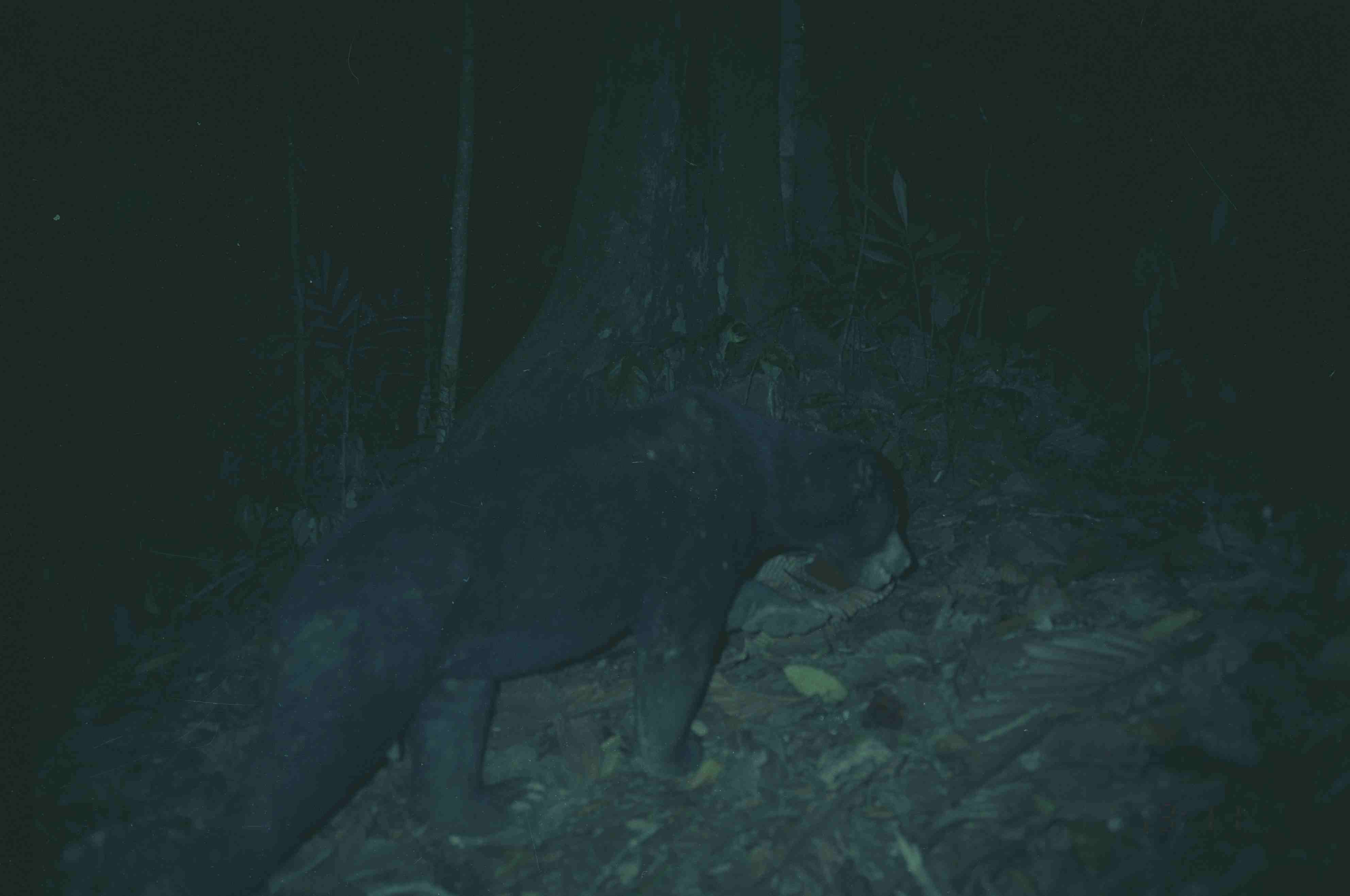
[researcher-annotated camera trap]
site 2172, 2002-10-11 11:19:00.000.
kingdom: Animalia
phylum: Chordata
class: Mammalia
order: Carnivora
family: Ursidae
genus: Helarctos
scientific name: Helarctos malayanus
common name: sun bear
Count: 1.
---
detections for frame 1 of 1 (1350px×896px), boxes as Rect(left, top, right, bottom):
helarctos malayanus: Rect(188, 386, 913, 891)